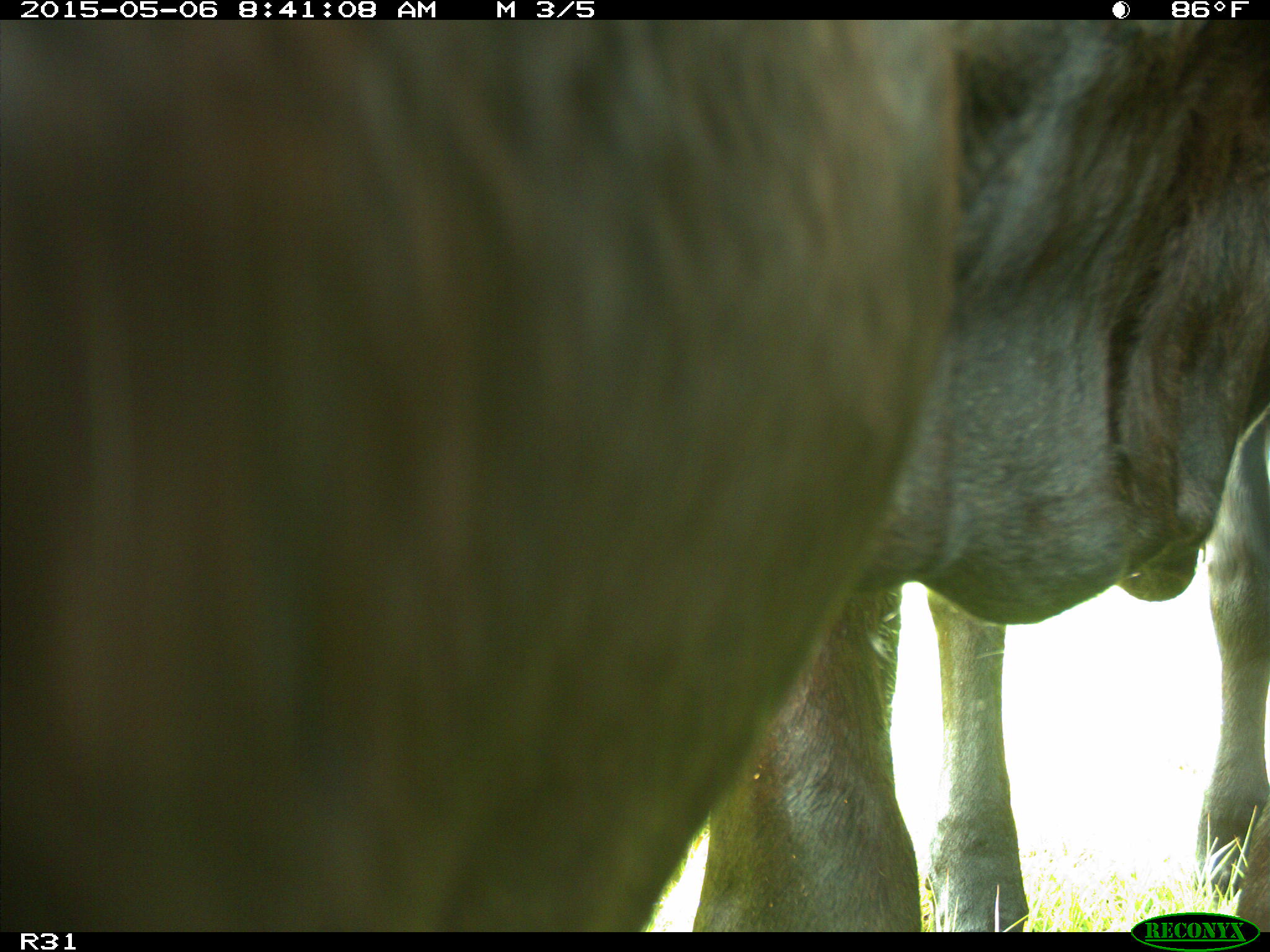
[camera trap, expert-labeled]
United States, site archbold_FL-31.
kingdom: Animalia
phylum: Chordata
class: Mammalia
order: Artiodactyla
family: Bovidae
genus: Bos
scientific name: Bos taurus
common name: domestic cow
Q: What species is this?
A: Bos taurus (domestic cow).